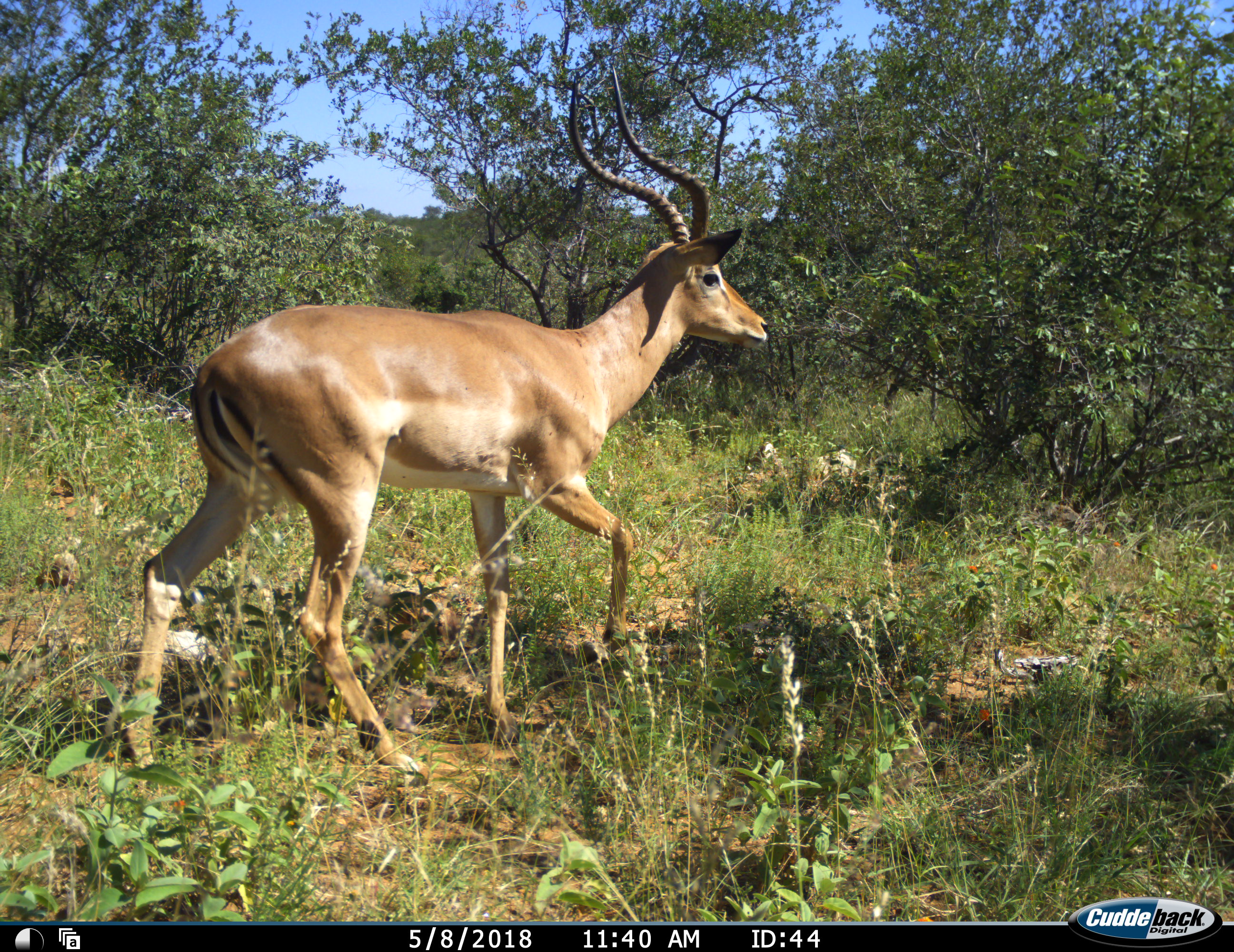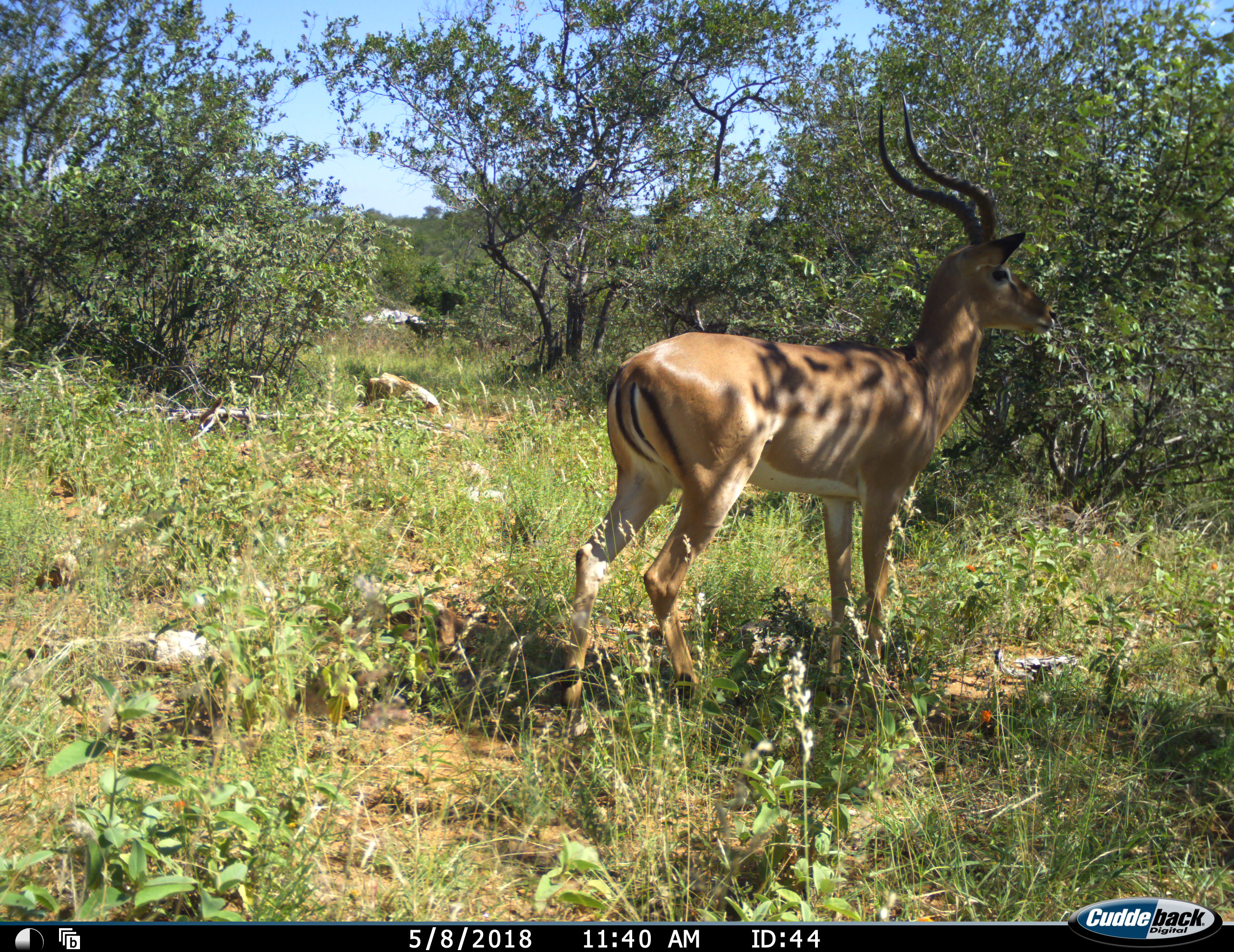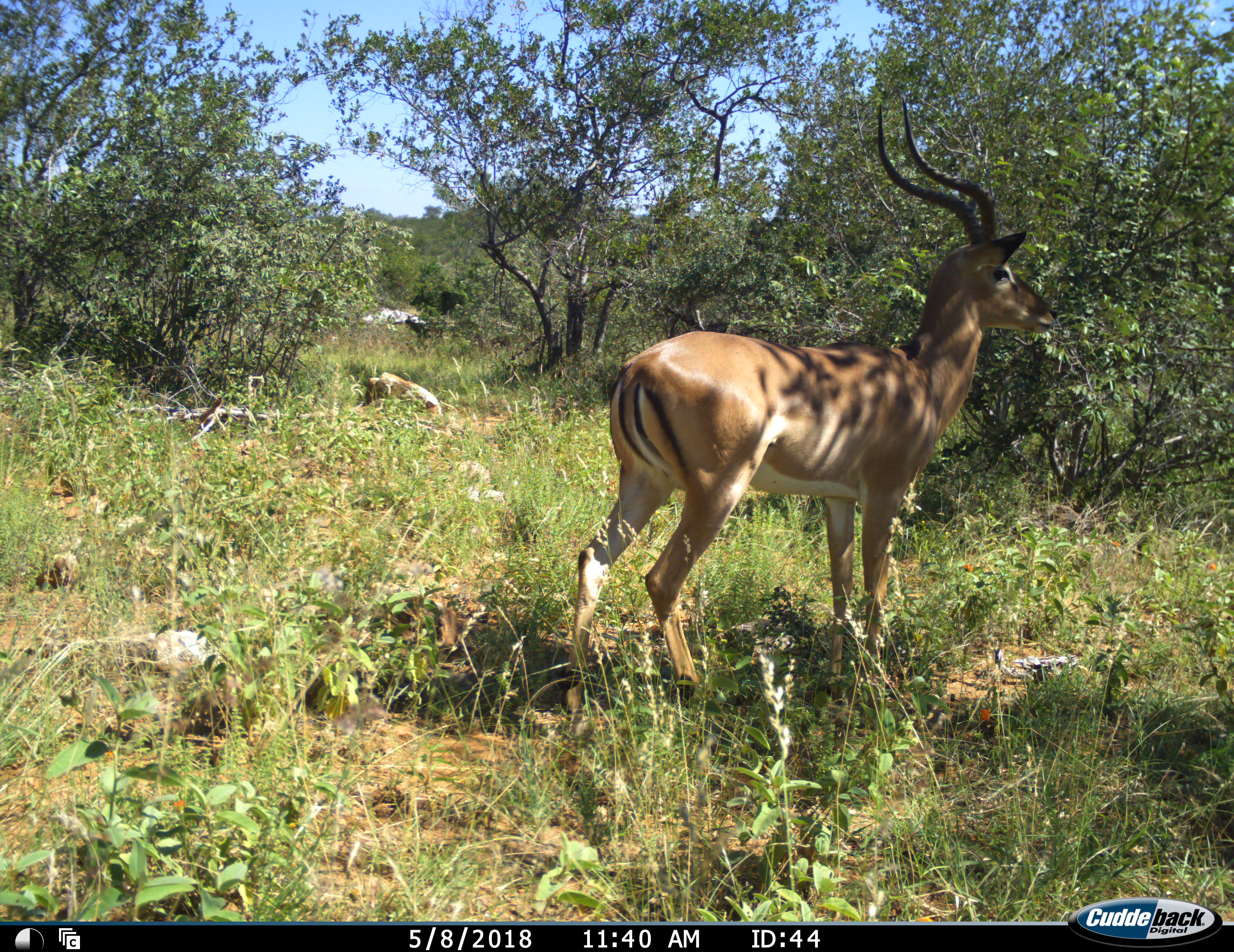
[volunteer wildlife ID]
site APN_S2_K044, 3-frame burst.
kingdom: Animalia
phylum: Chordata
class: Mammalia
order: Artiodactyla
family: Bovidae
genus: Aepyceros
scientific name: Aepyceros melampus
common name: impala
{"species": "impala (Aepyceros melampus)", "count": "1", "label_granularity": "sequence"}